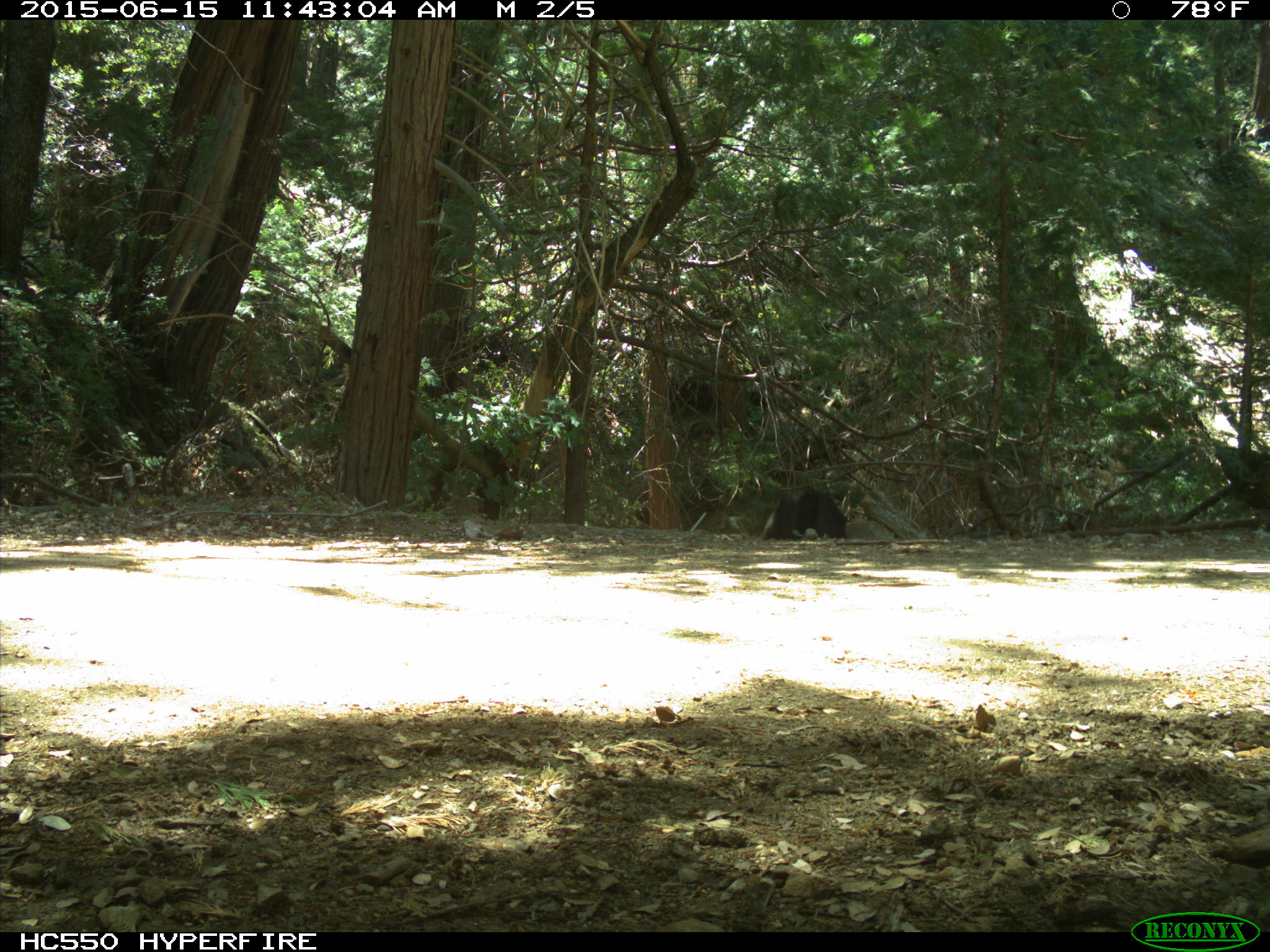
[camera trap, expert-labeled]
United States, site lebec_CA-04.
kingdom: Animalia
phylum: Chordata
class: Mammalia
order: Artiodactyla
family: Bovidae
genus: Bos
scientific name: Bos taurus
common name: domestic cow